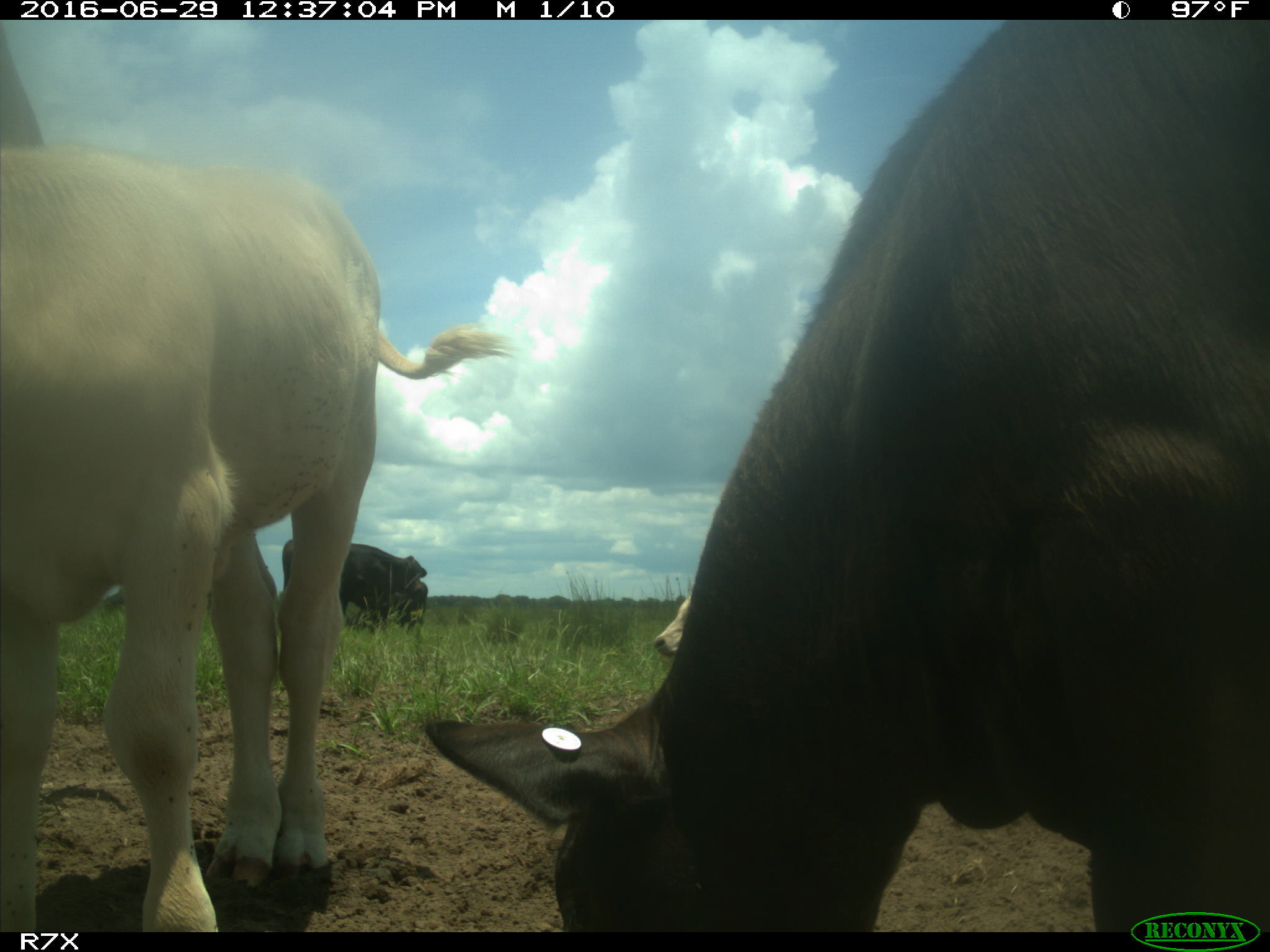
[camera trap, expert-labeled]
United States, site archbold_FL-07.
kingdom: Animalia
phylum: Chordata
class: Mammalia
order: Artiodactyla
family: Bovidae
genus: Bos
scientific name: Bos taurus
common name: domestic cow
Bos taurus (domestic cow).